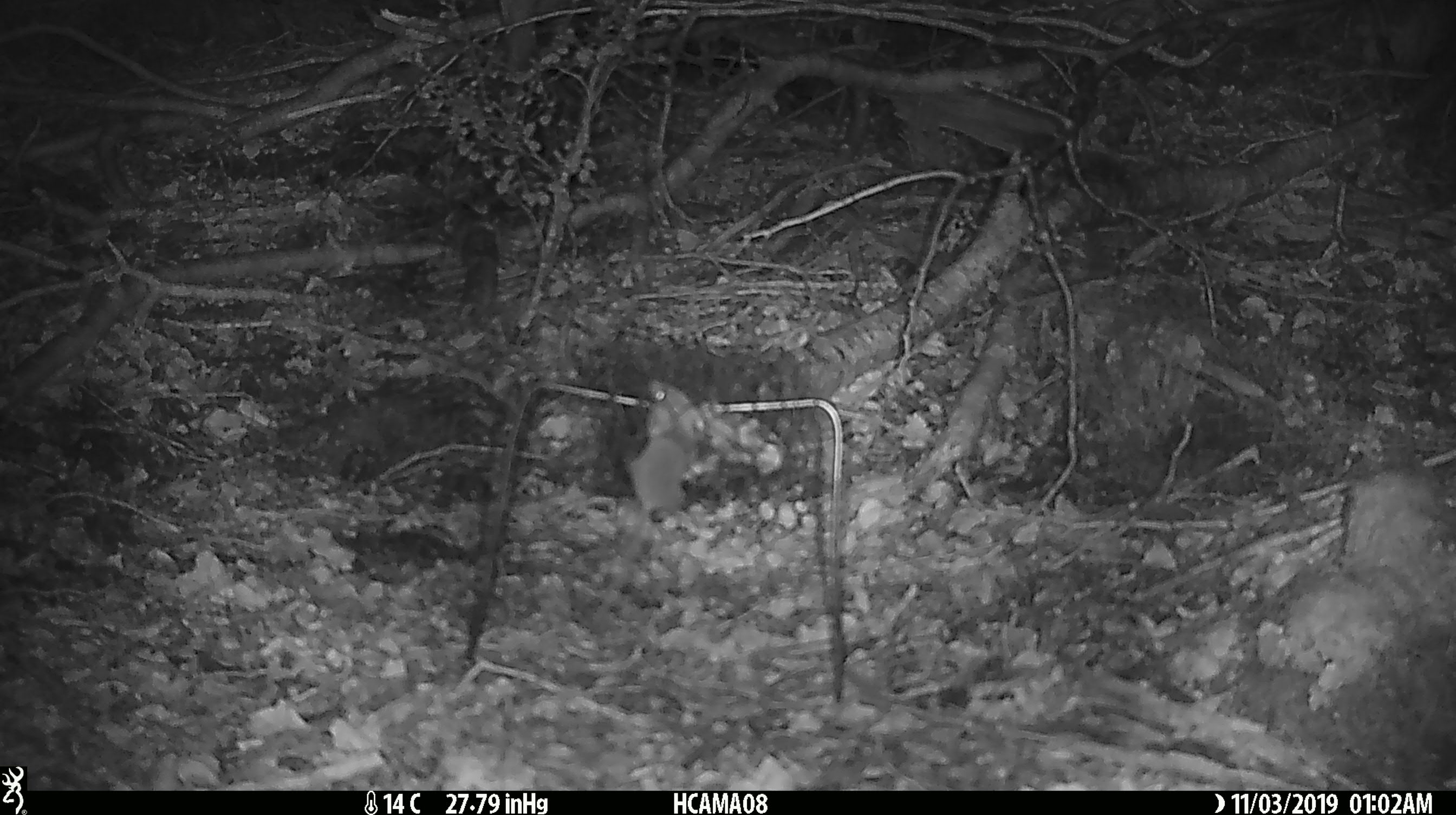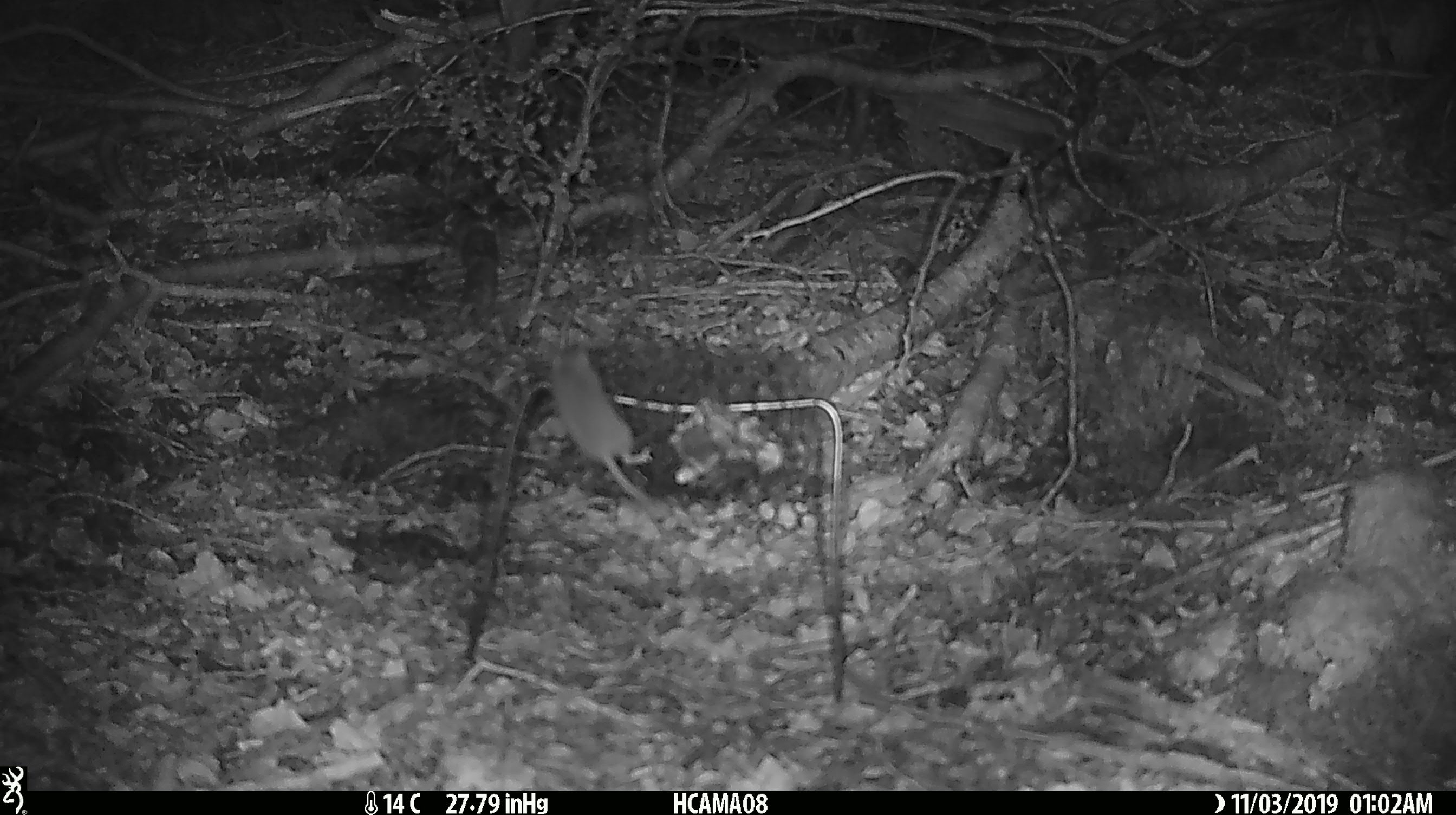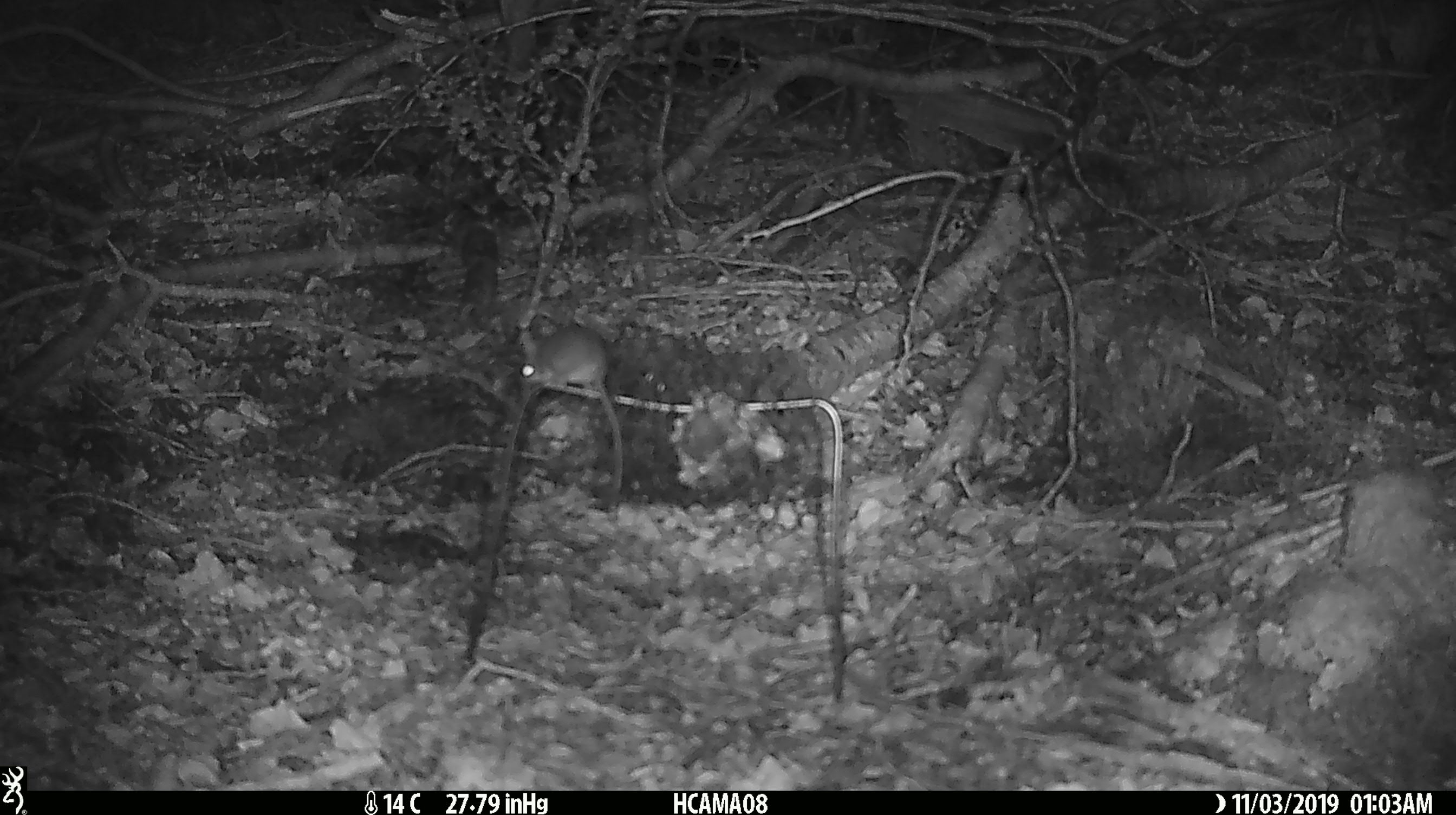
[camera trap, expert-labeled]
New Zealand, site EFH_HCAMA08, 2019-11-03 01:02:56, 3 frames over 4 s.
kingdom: Animalia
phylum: Chordata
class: Mammalia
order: Rodentia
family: Muridae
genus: Mus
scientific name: Mus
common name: mouse